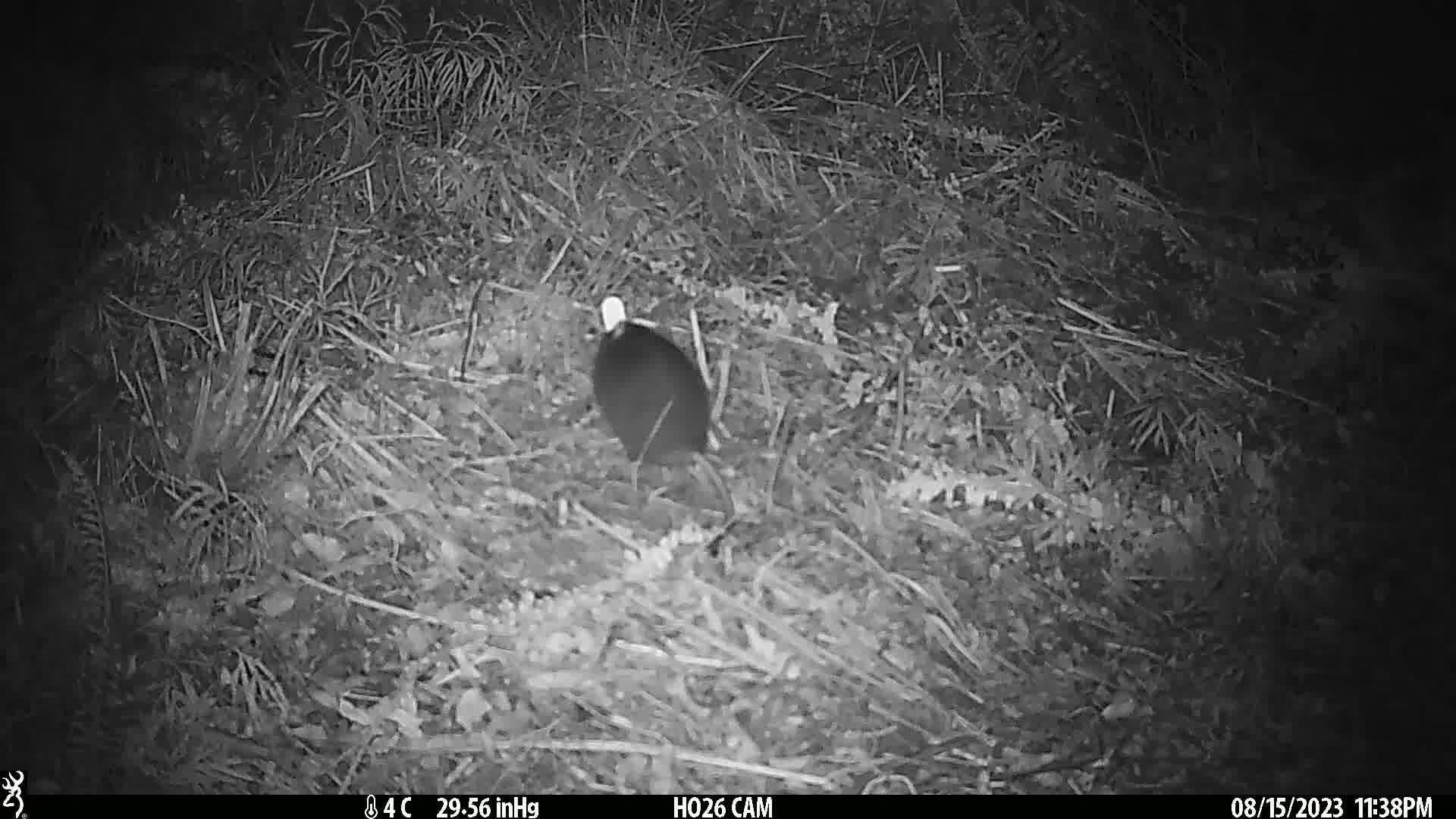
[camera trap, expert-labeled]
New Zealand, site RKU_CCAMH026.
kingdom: Animalia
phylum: Chordata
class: Mammalia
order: Rodentia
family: Muridae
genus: Rattus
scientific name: Rattus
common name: rat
Rat (Rattus).